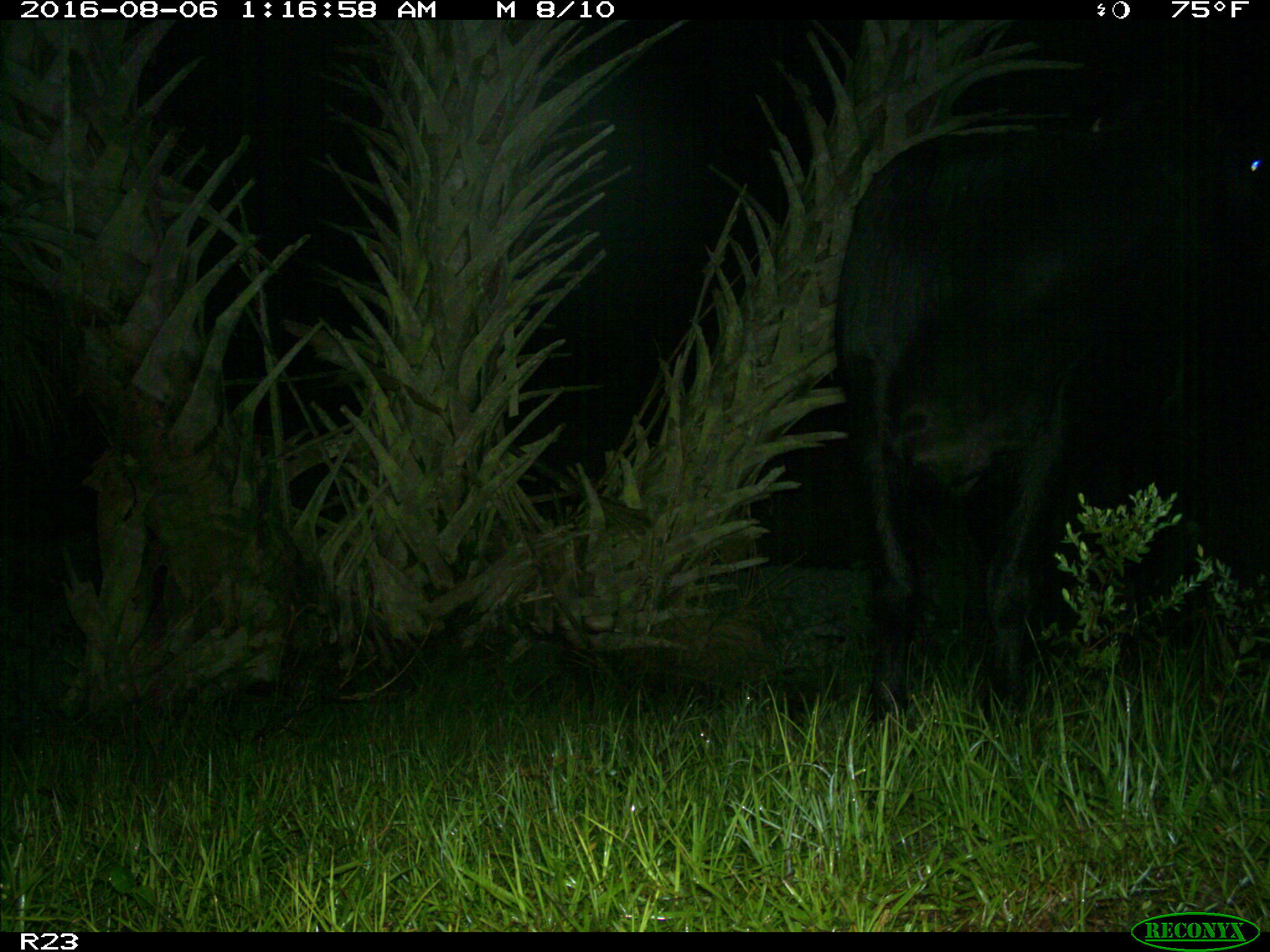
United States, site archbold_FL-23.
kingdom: Animalia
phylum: Chordata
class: Mammalia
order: Artiodactyla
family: Bovidae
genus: Bos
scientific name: Bos taurus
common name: domestic cow